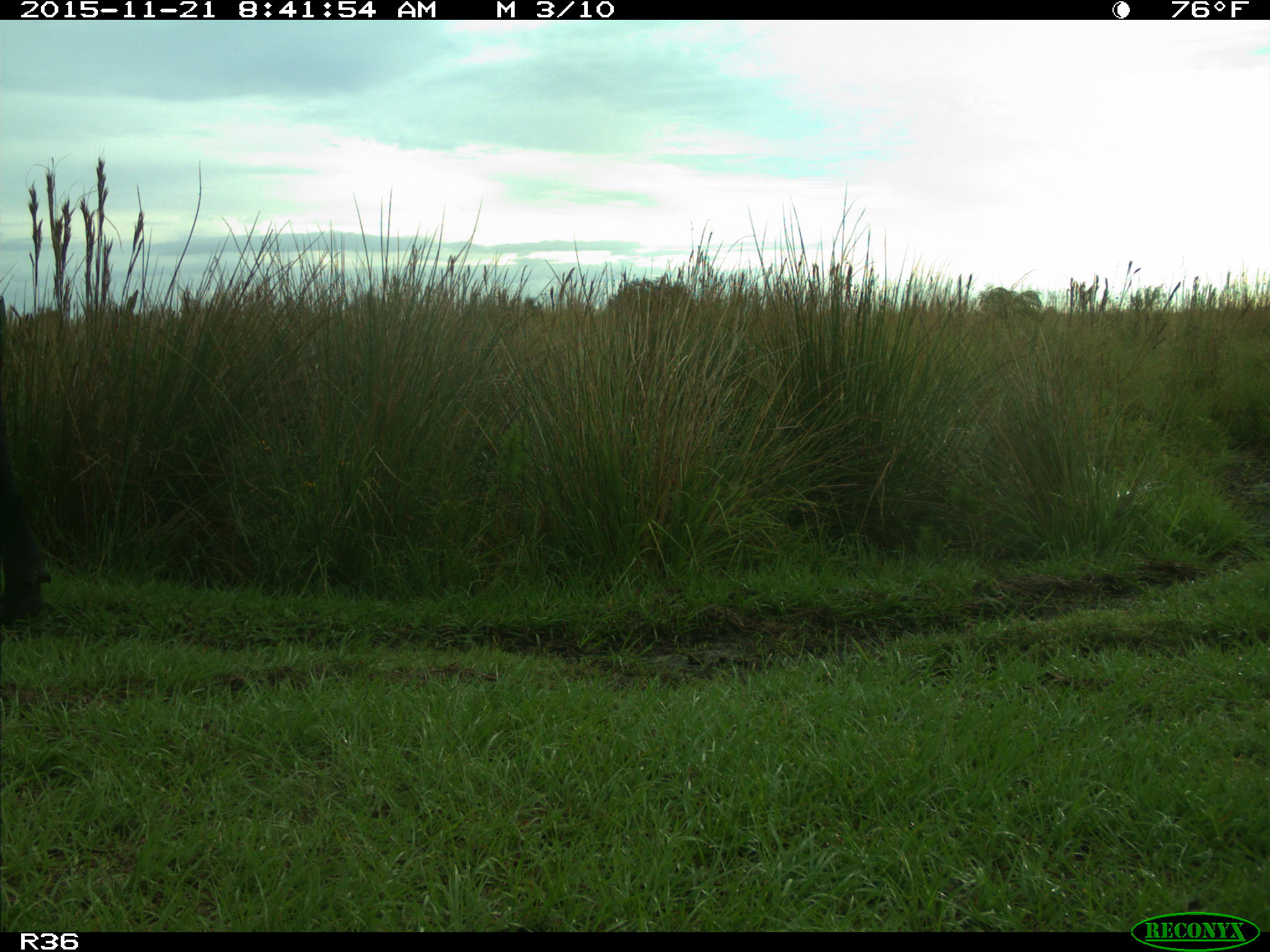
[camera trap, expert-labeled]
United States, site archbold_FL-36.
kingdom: Animalia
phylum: Chordata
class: Mammalia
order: Artiodactyla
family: Bovidae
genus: Bos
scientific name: Bos taurus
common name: domestic cow